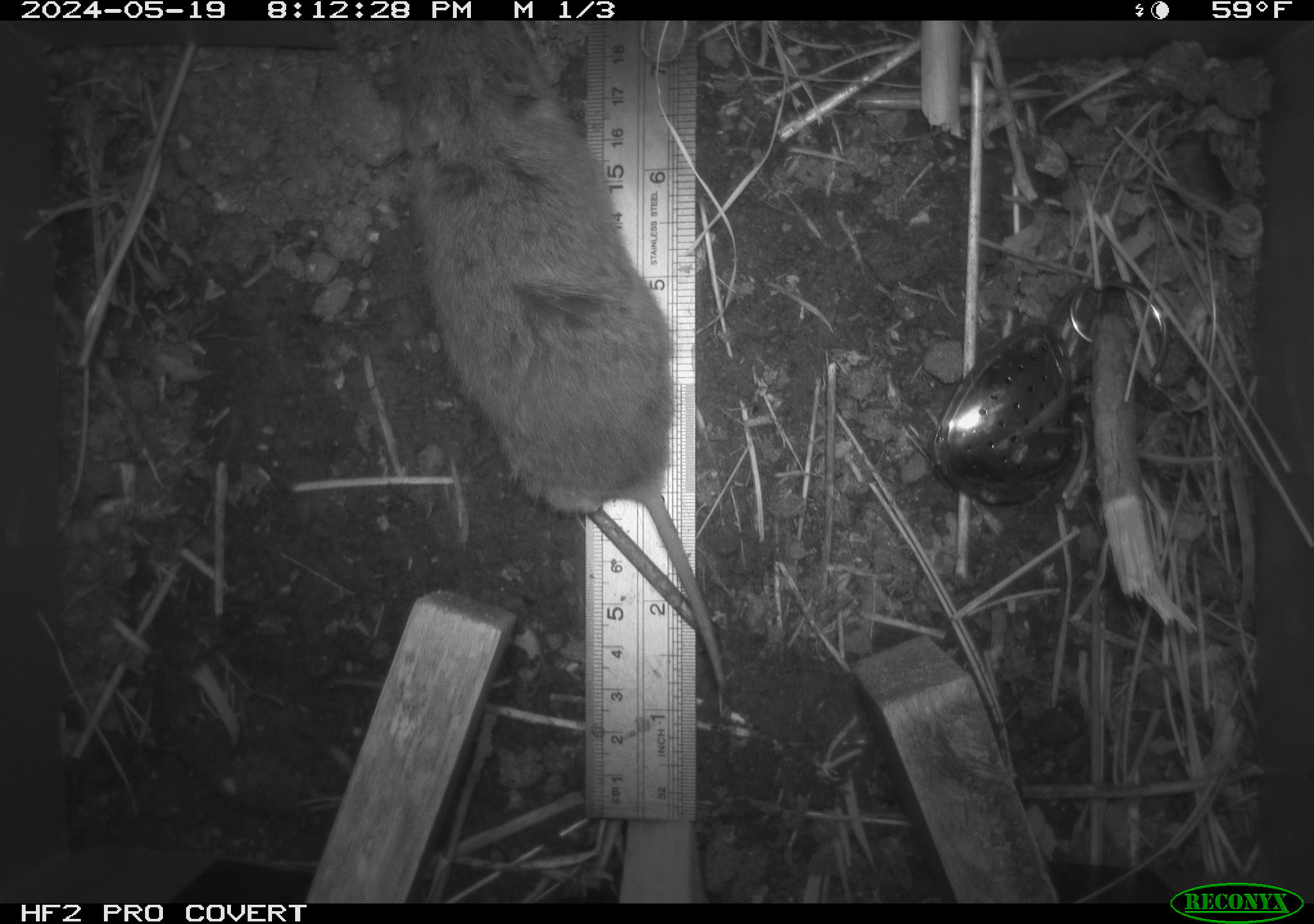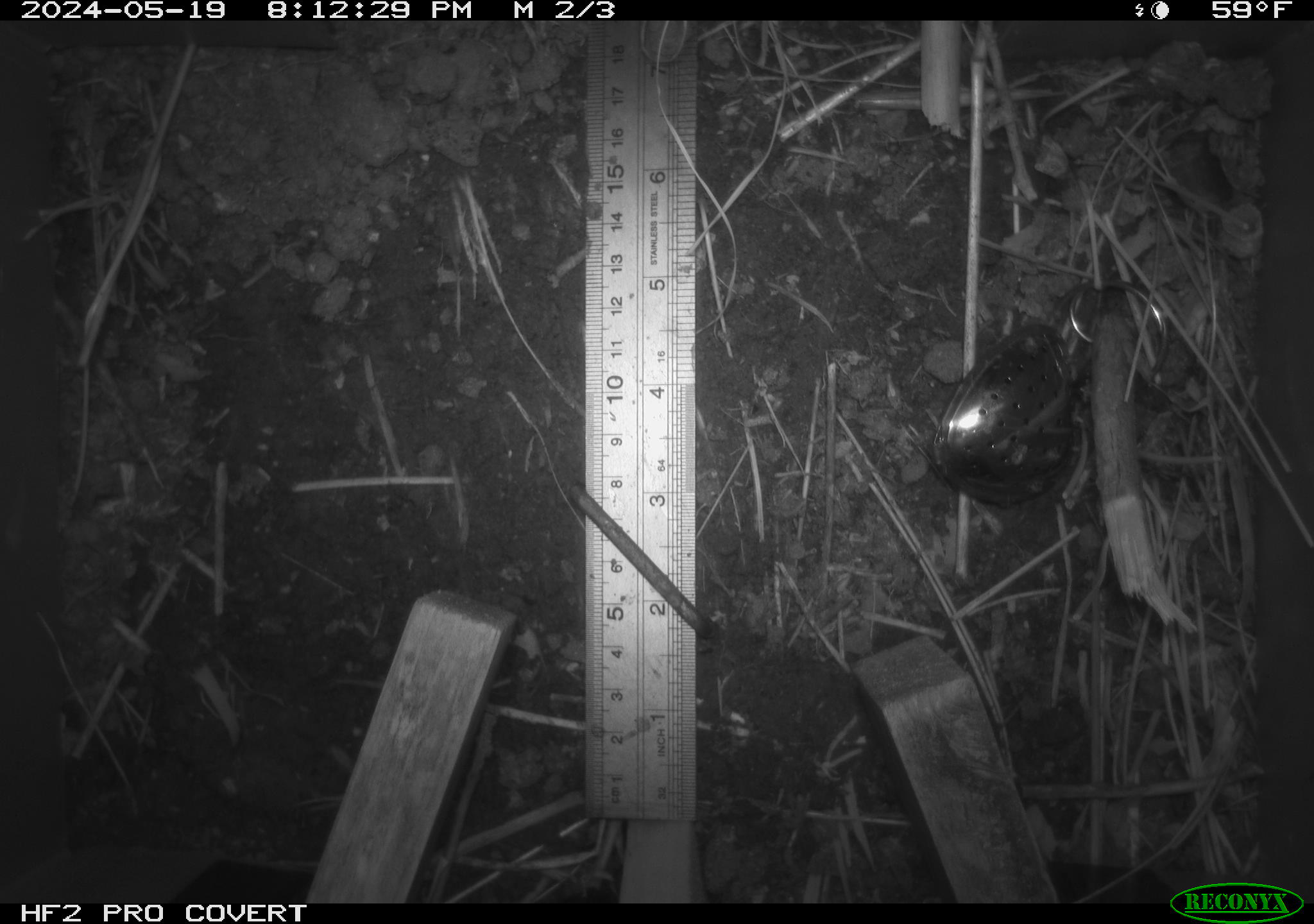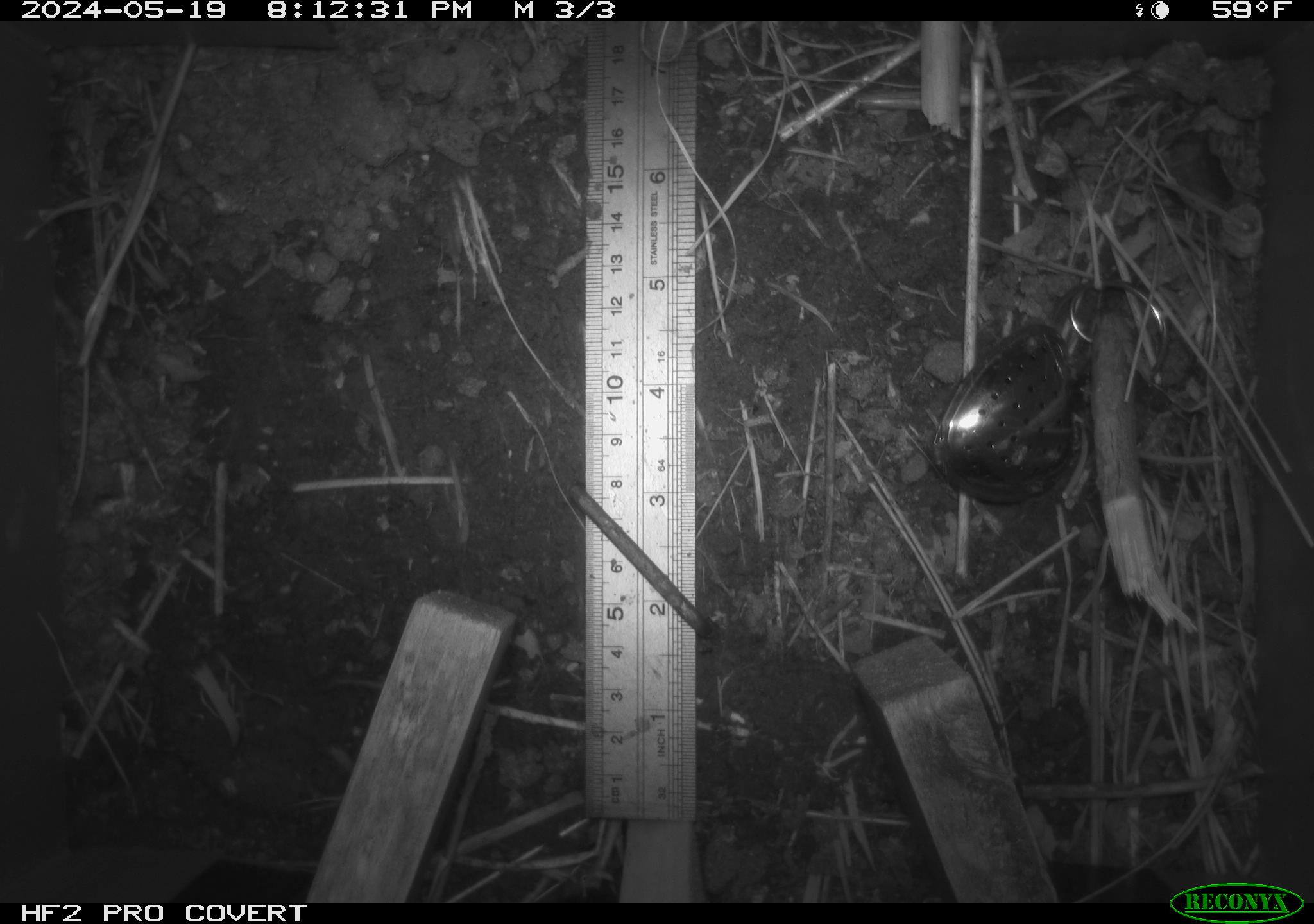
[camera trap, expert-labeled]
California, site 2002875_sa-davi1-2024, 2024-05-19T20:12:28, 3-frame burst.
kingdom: Animalia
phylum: Chordata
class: Mammalia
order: Rodentia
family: Cricetidae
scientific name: Arvicolinae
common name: voles, lemmings, and muskrats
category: arvicolinae subfamily